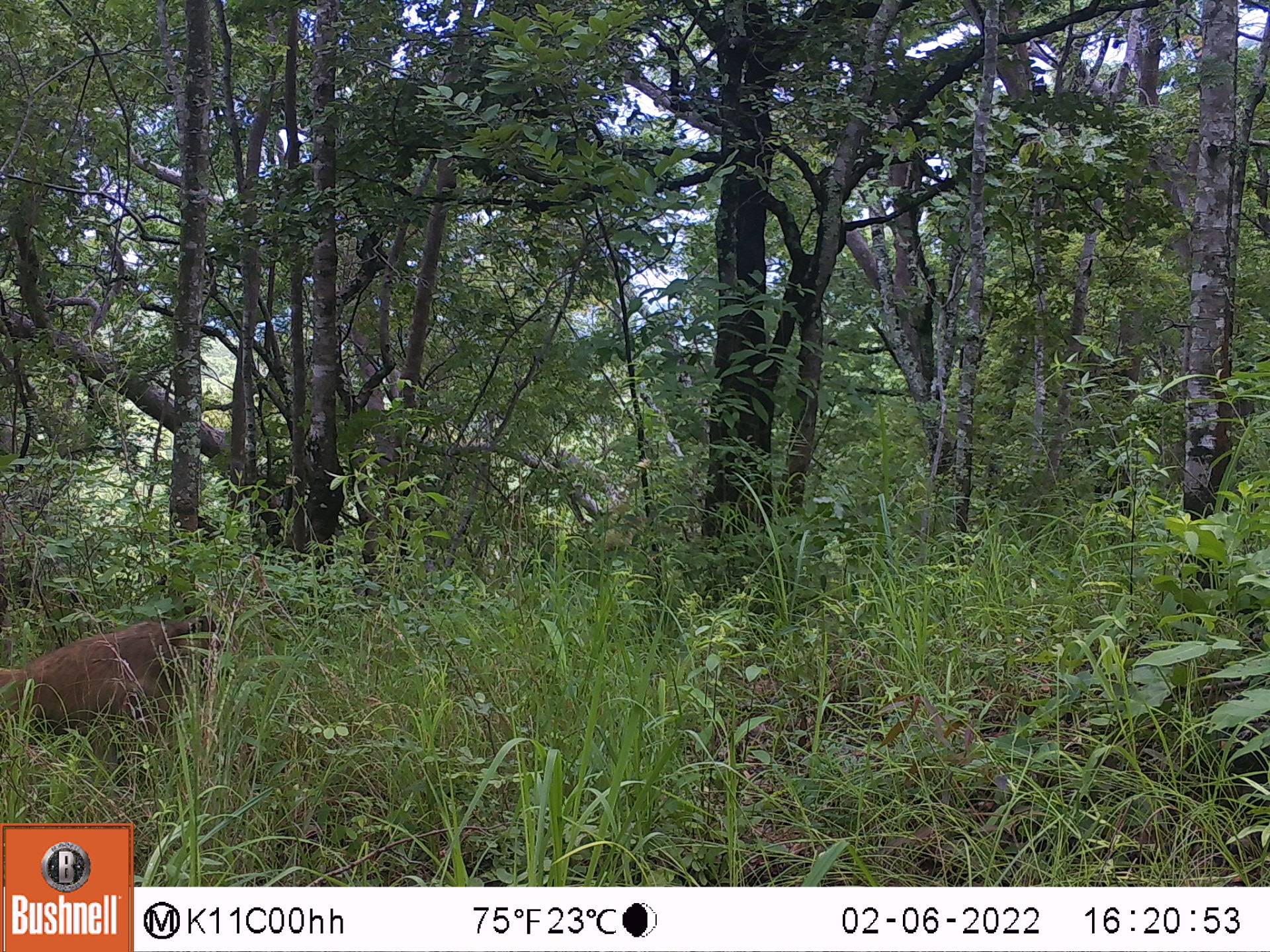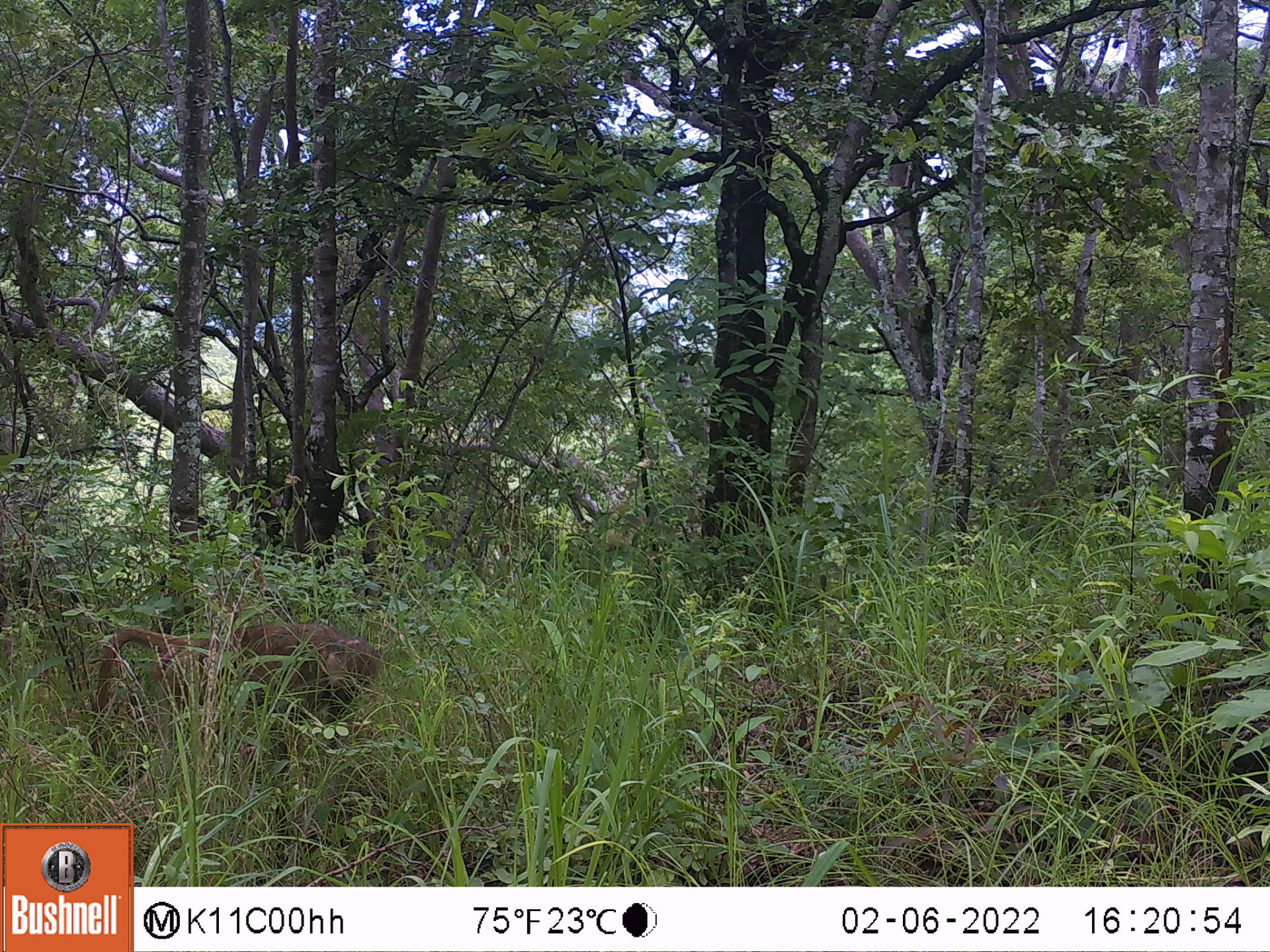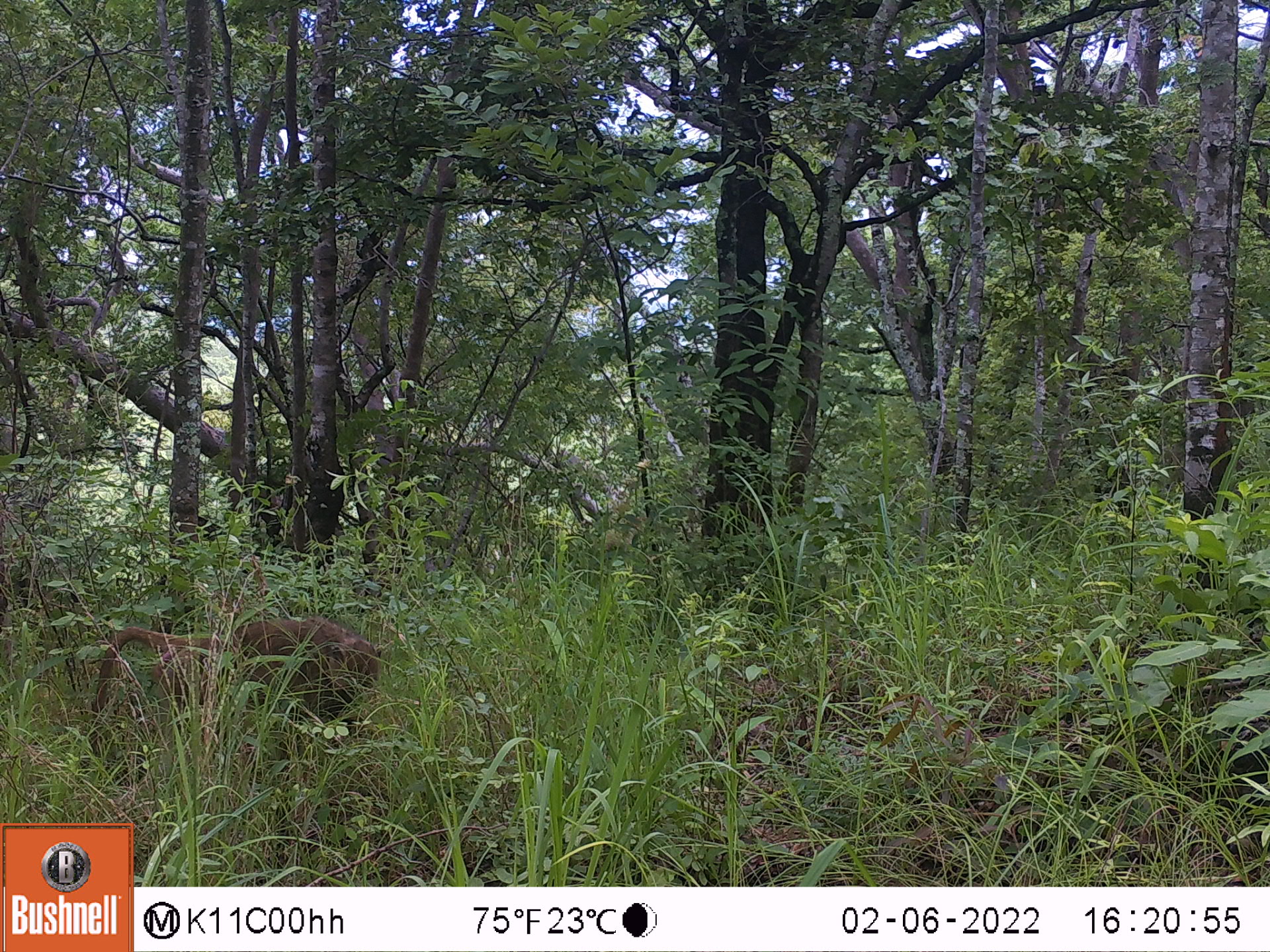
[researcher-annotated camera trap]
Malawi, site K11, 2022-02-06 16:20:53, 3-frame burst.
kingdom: Animalia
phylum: Chordata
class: Mammalia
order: Primates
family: Cercopithecidae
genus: Papio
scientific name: Papio cynocephalus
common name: yellow baboon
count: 1